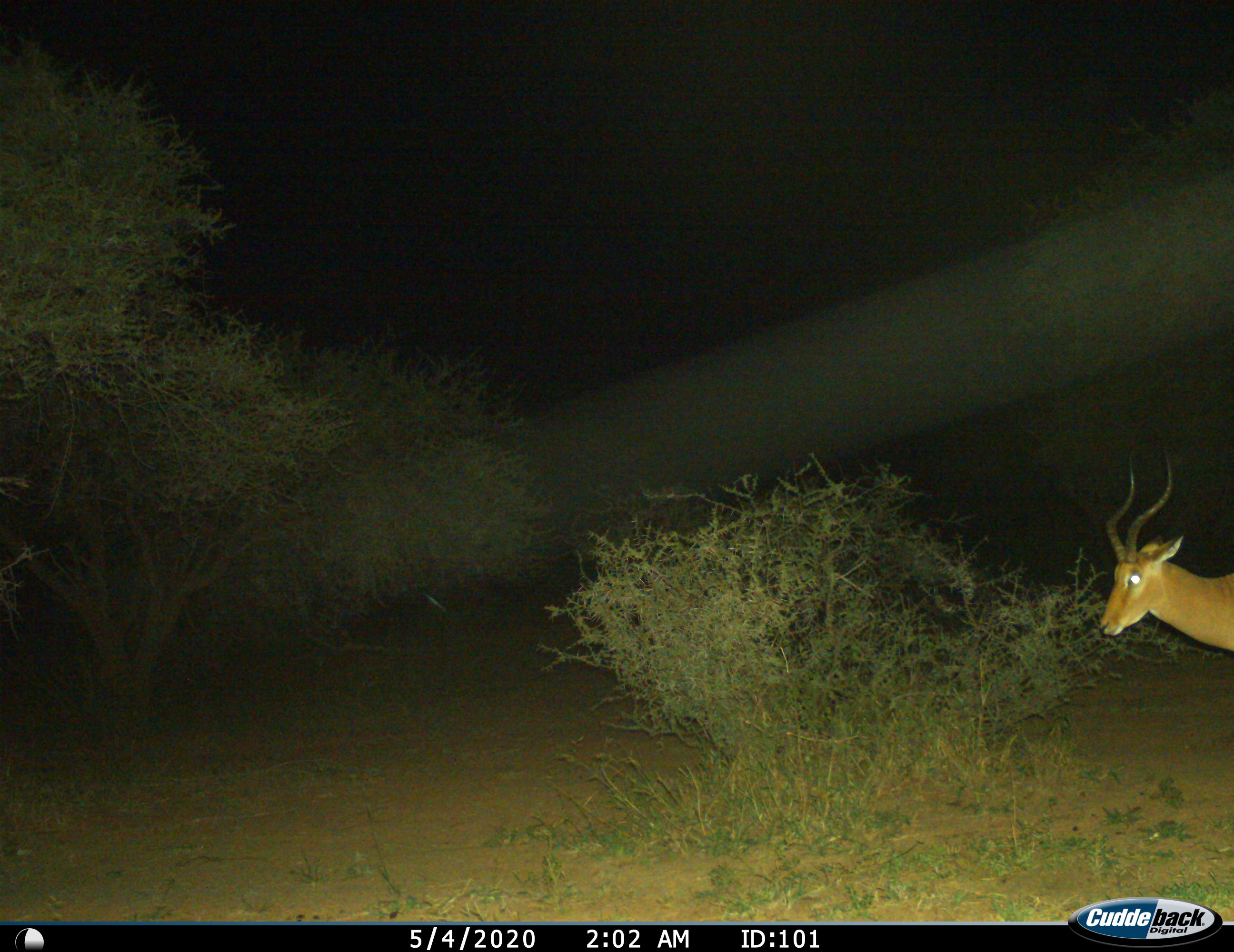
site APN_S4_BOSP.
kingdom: Animalia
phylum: Chordata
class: Mammalia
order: Artiodactyla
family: Bovidae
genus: Aepyceros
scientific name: Aepyceros melampus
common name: impala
Impala (Aepyceros melampus), count 1. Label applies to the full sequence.